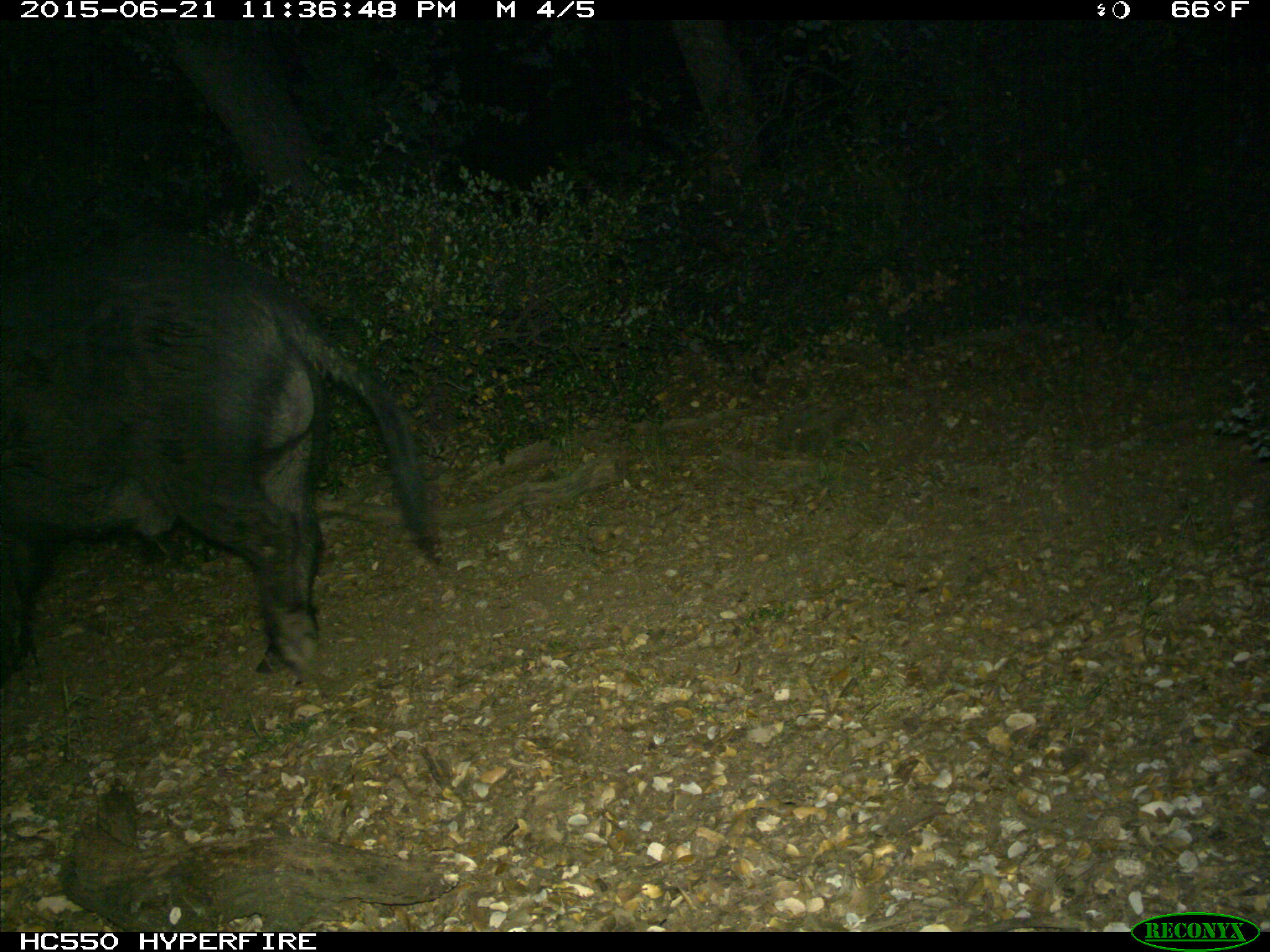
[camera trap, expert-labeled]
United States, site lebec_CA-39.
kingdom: Animalia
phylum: Chordata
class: Mammalia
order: Artiodactyla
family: Suidae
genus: Sus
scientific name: Sus scrofa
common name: wild boar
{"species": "Sus scrofa (wild boar)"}